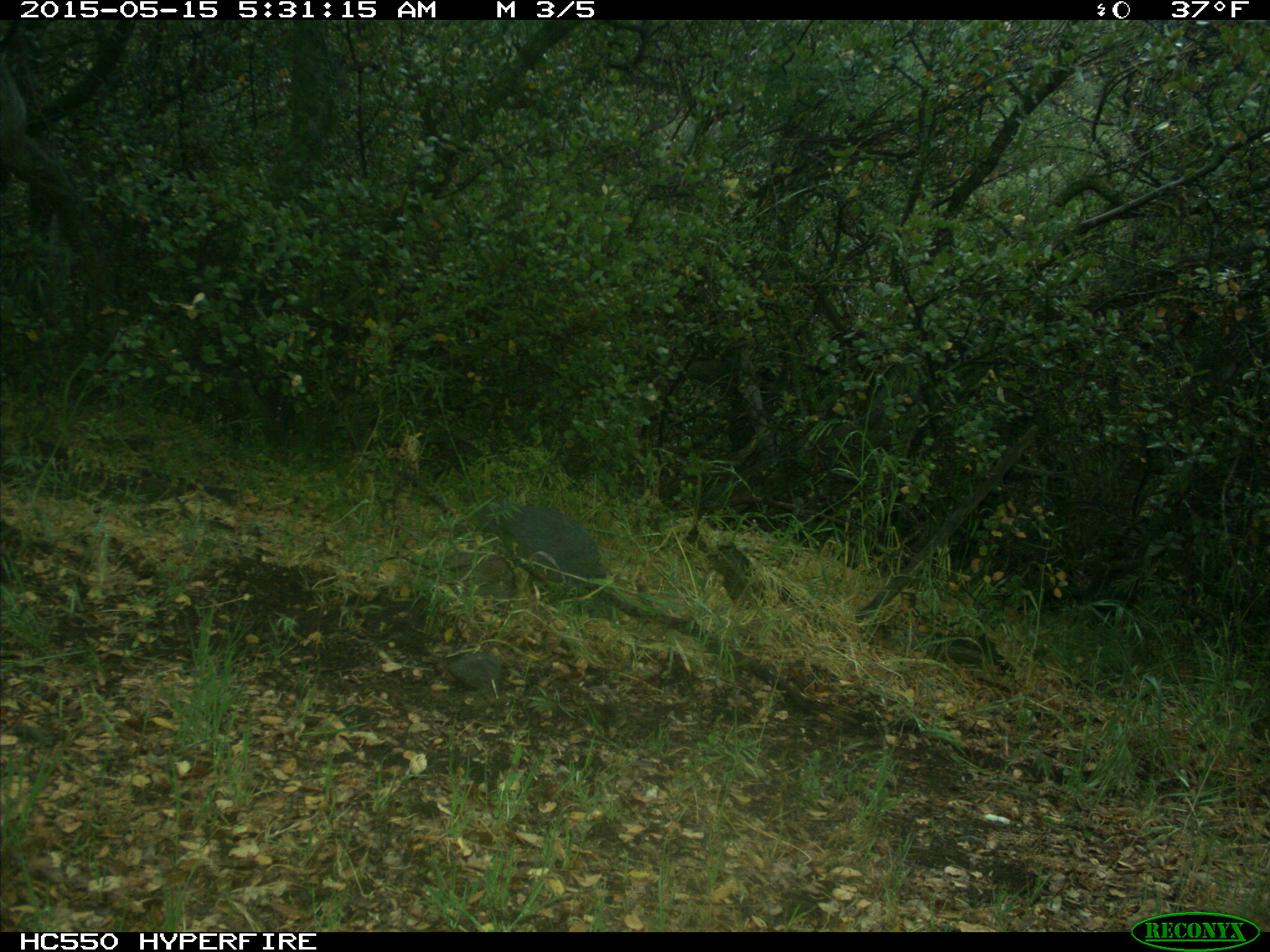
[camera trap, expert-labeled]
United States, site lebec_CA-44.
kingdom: Animalia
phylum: Chordata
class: Mammalia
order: Artiodactyla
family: Bovidae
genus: Bos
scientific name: Bos taurus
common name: domestic cow